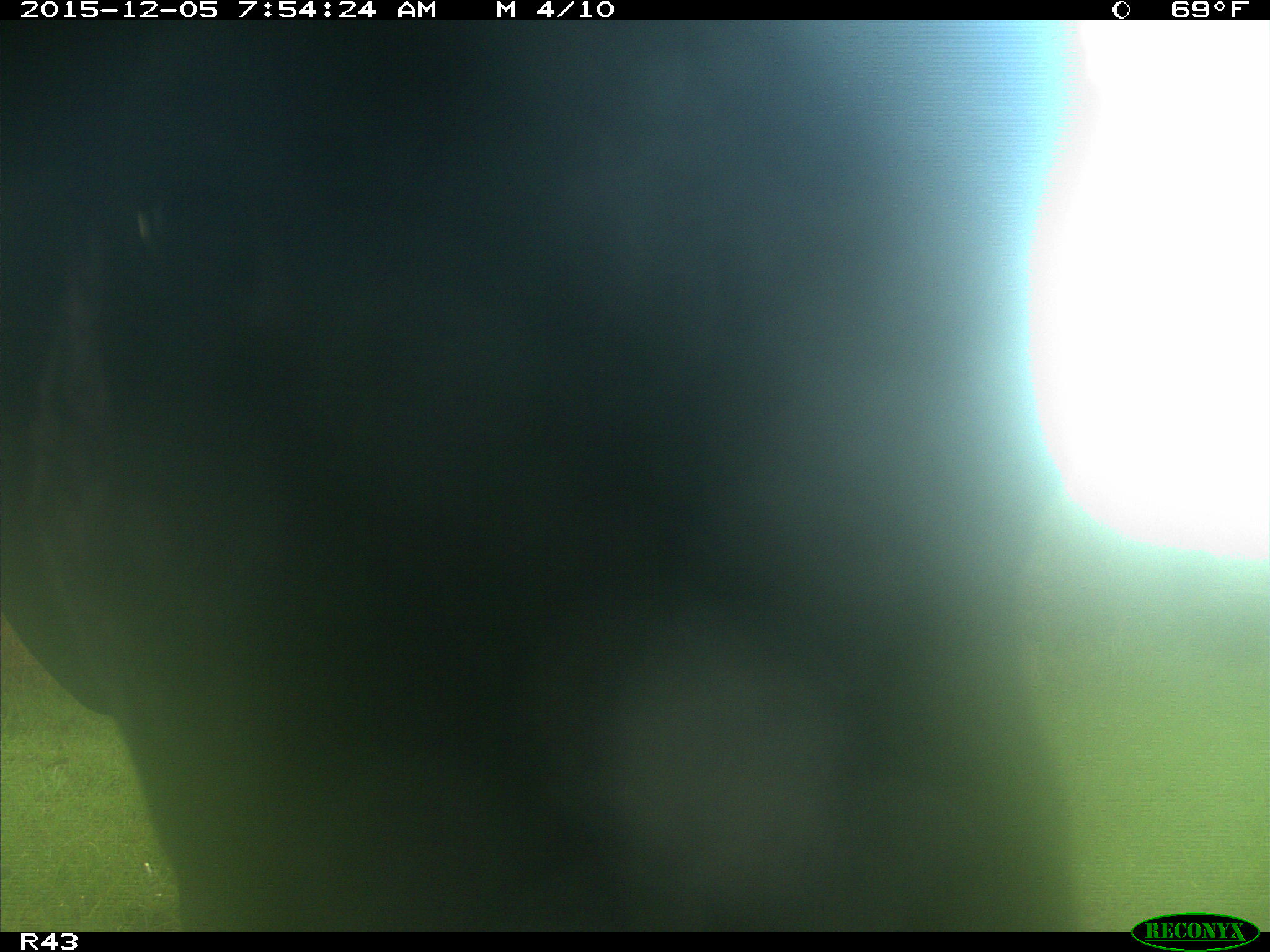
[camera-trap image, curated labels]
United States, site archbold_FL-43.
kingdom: Animalia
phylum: Chordata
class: Mammalia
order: Artiodactyla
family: Bovidae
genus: Bos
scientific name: Bos taurus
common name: domestic cow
Bos taurus (domestic cow).